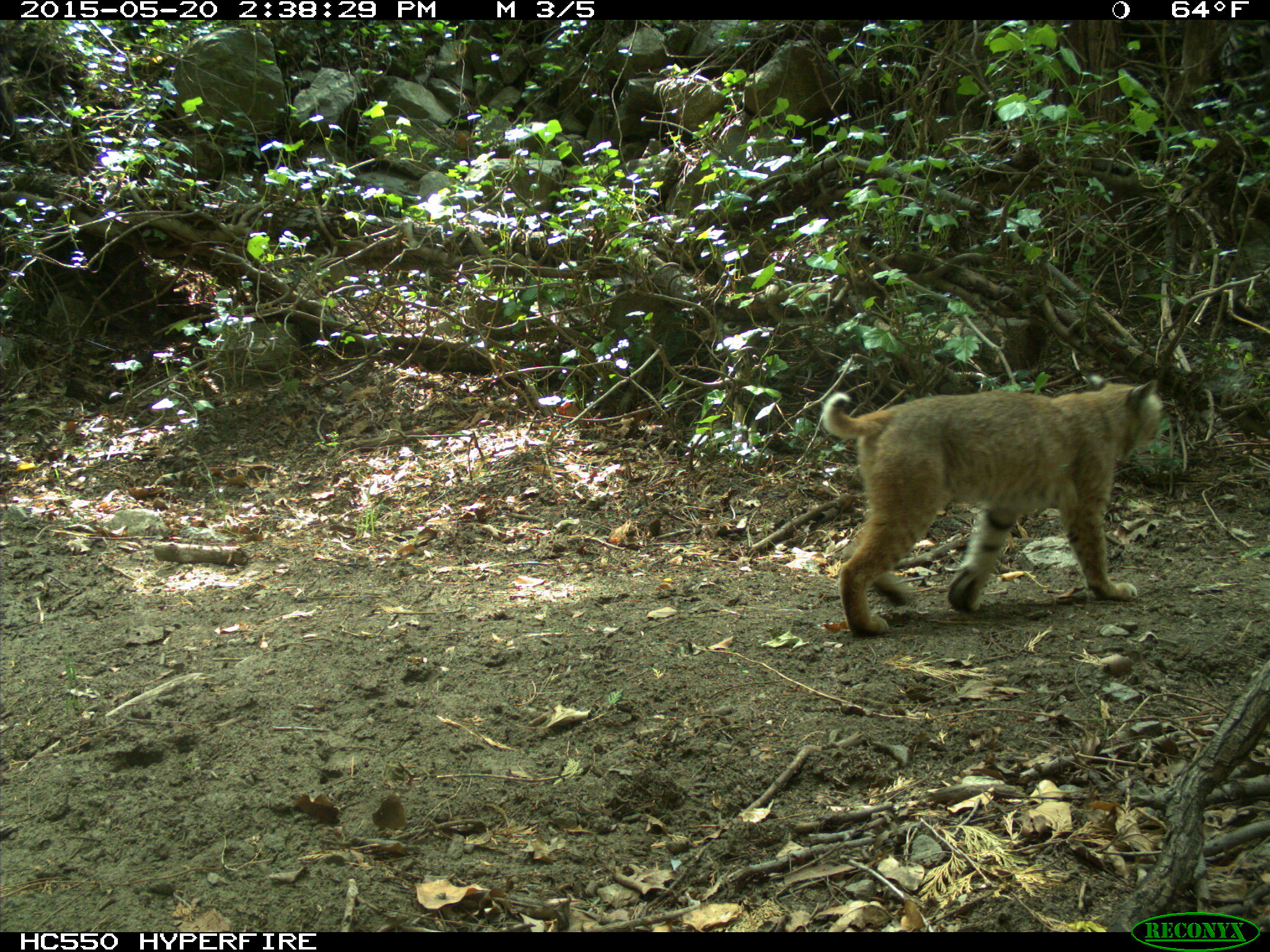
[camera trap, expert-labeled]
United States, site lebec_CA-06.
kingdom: Animalia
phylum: Chordata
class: Mammalia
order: Carnivora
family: Felidae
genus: Lynx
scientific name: Lynx rufus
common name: bobcat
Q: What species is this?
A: Lynx rufus (bobcat).